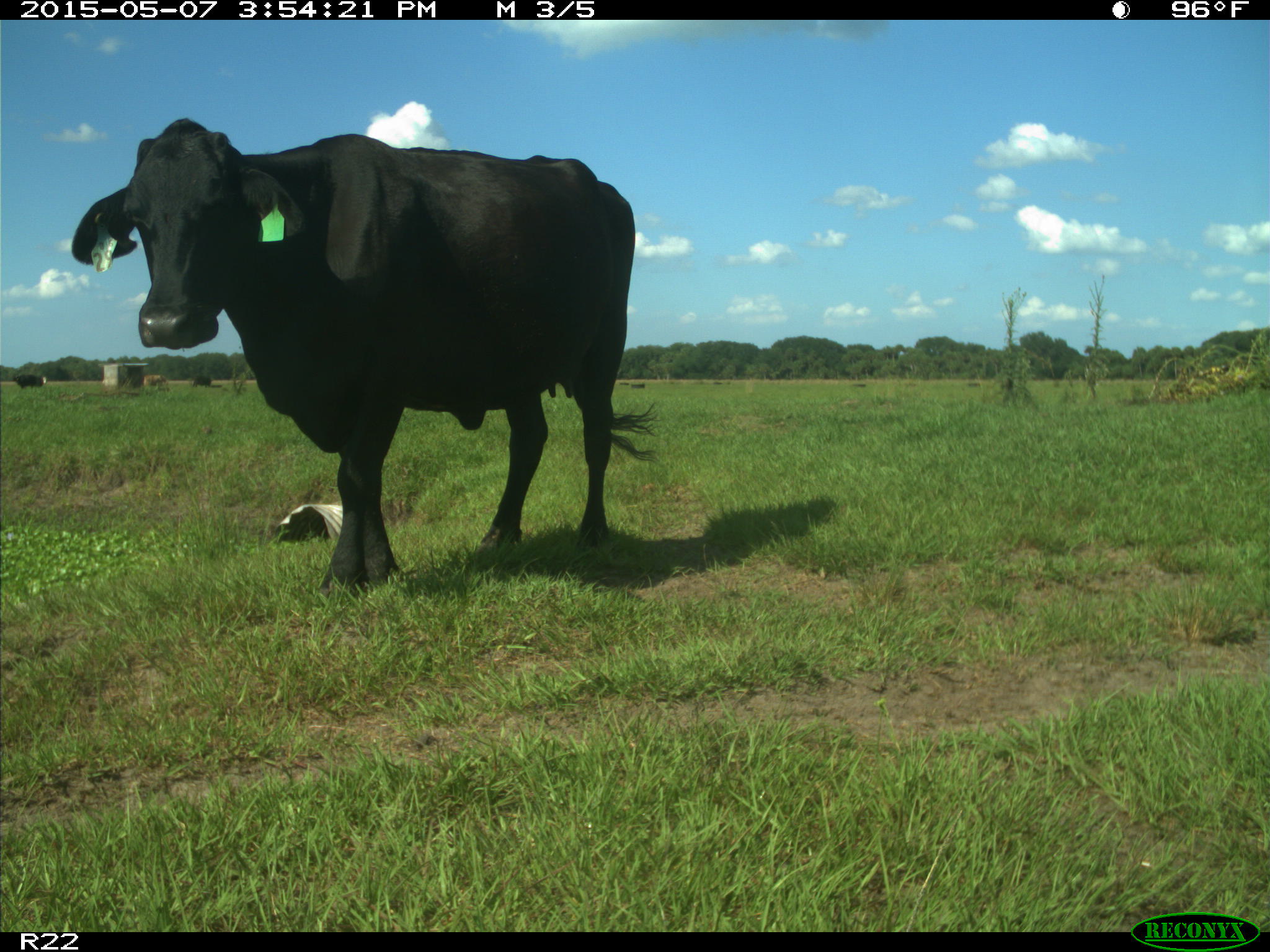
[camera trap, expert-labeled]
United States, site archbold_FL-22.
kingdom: Animalia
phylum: Chordata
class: Mammalia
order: Artiodactyla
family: Bovidae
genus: Bos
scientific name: Bos taurus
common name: domestic cow